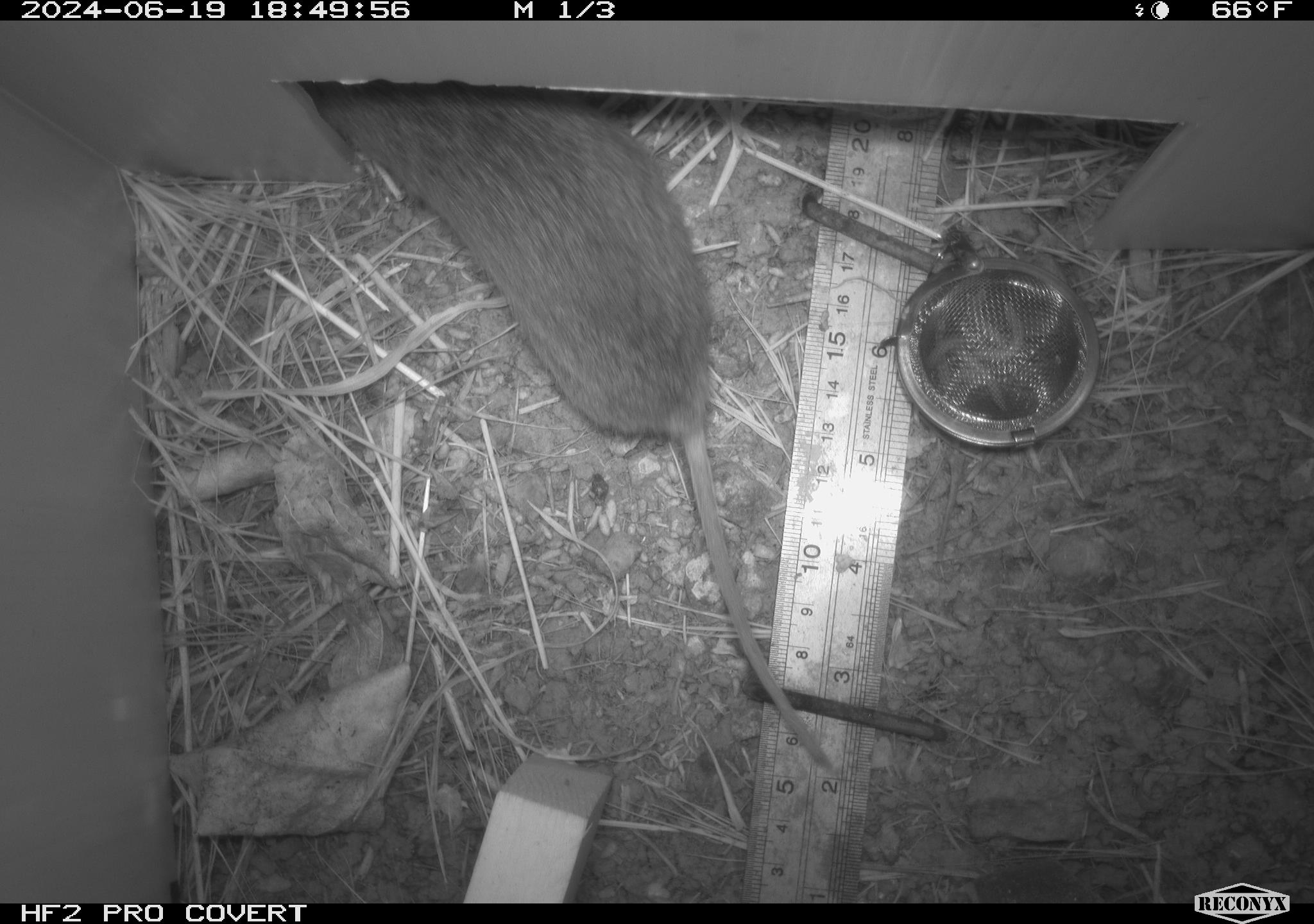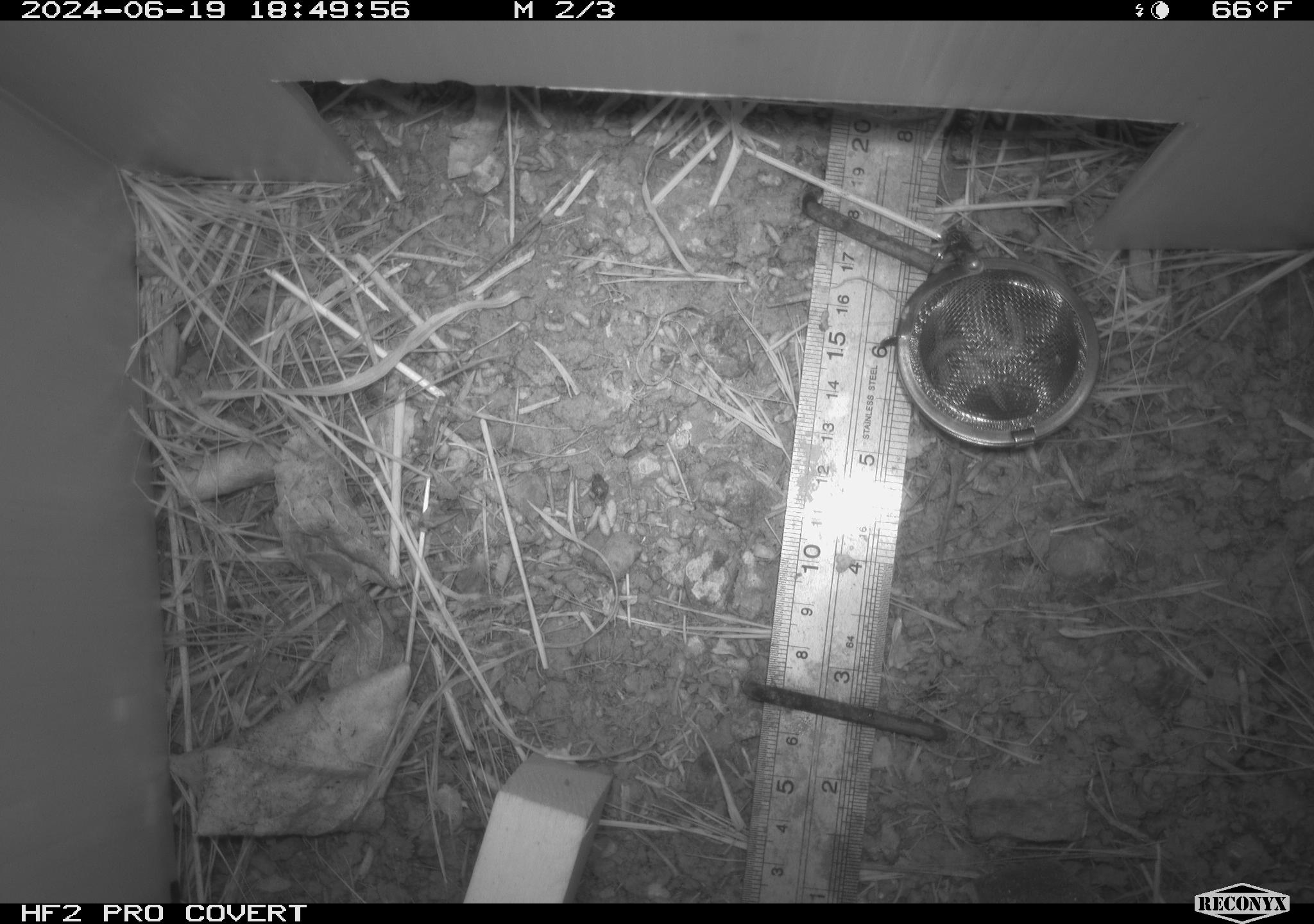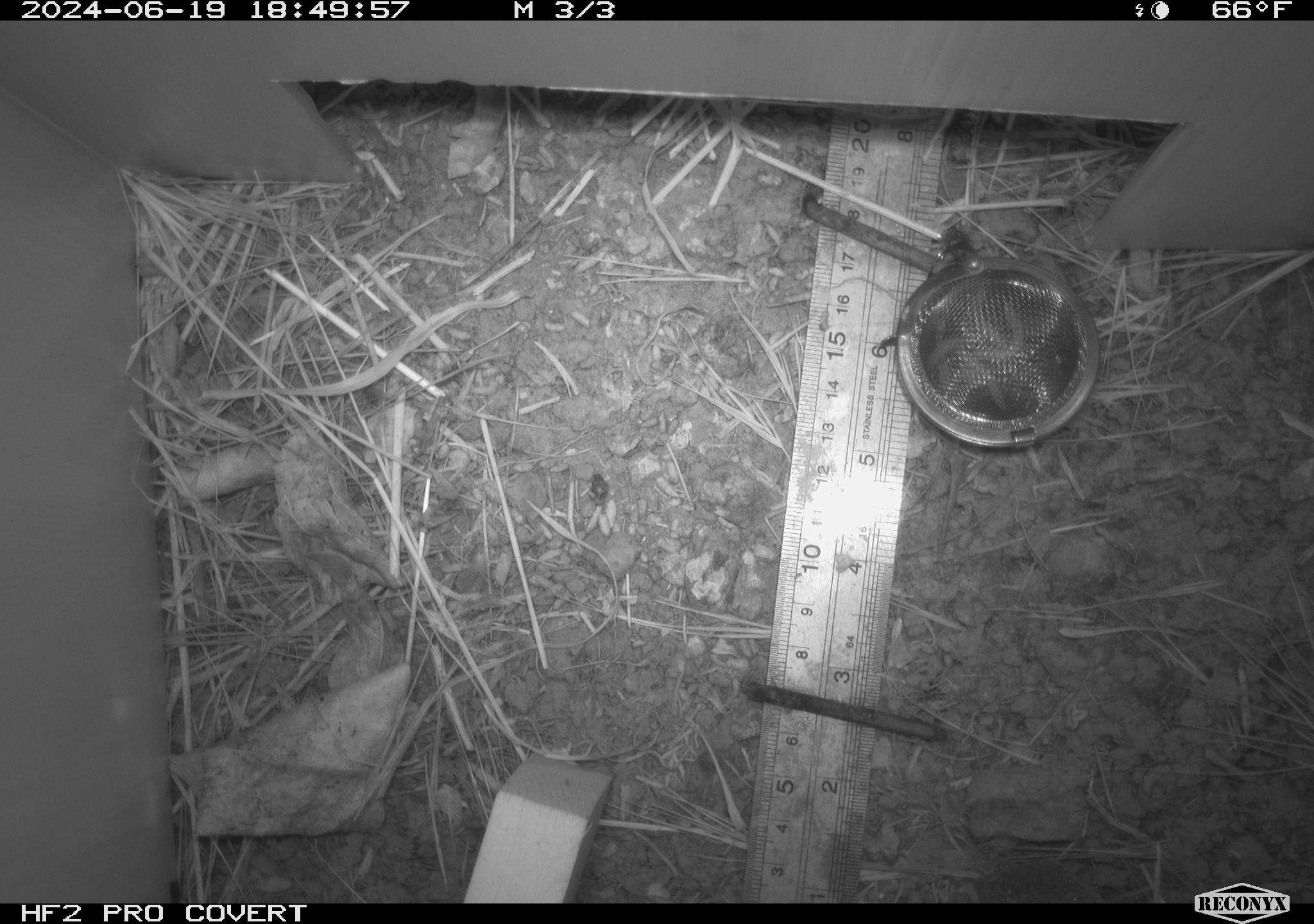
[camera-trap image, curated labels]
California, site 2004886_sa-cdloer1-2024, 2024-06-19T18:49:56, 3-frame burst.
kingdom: Animalia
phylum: Chordata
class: Mammalia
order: Rodentia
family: Cricetidae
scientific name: Arvicolinae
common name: voles, lemmings, and muskrats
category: arvicolinae subfamily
Arvicolinae subfamily (voles, lemmings, and muskrats) (Arvicolinae).